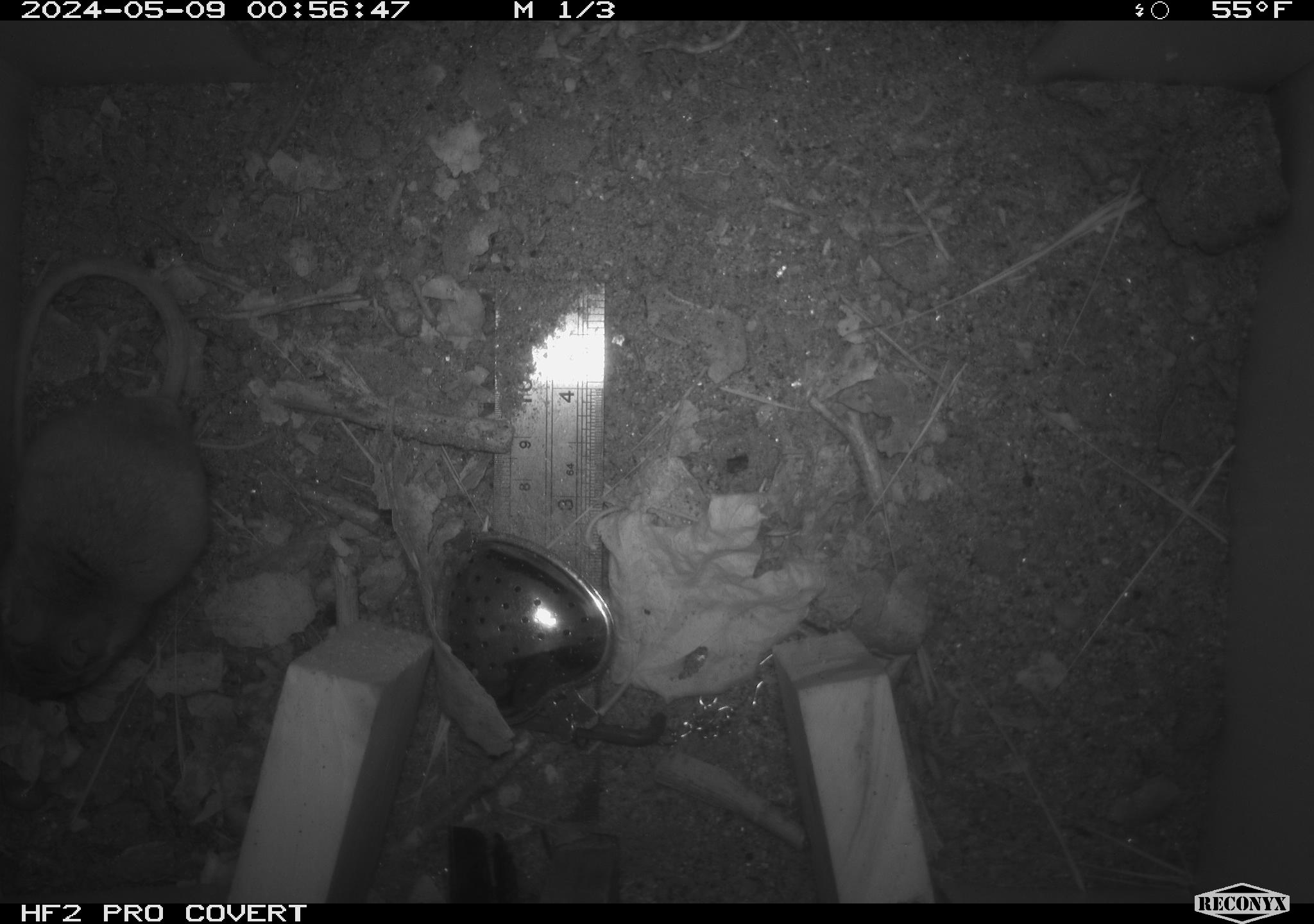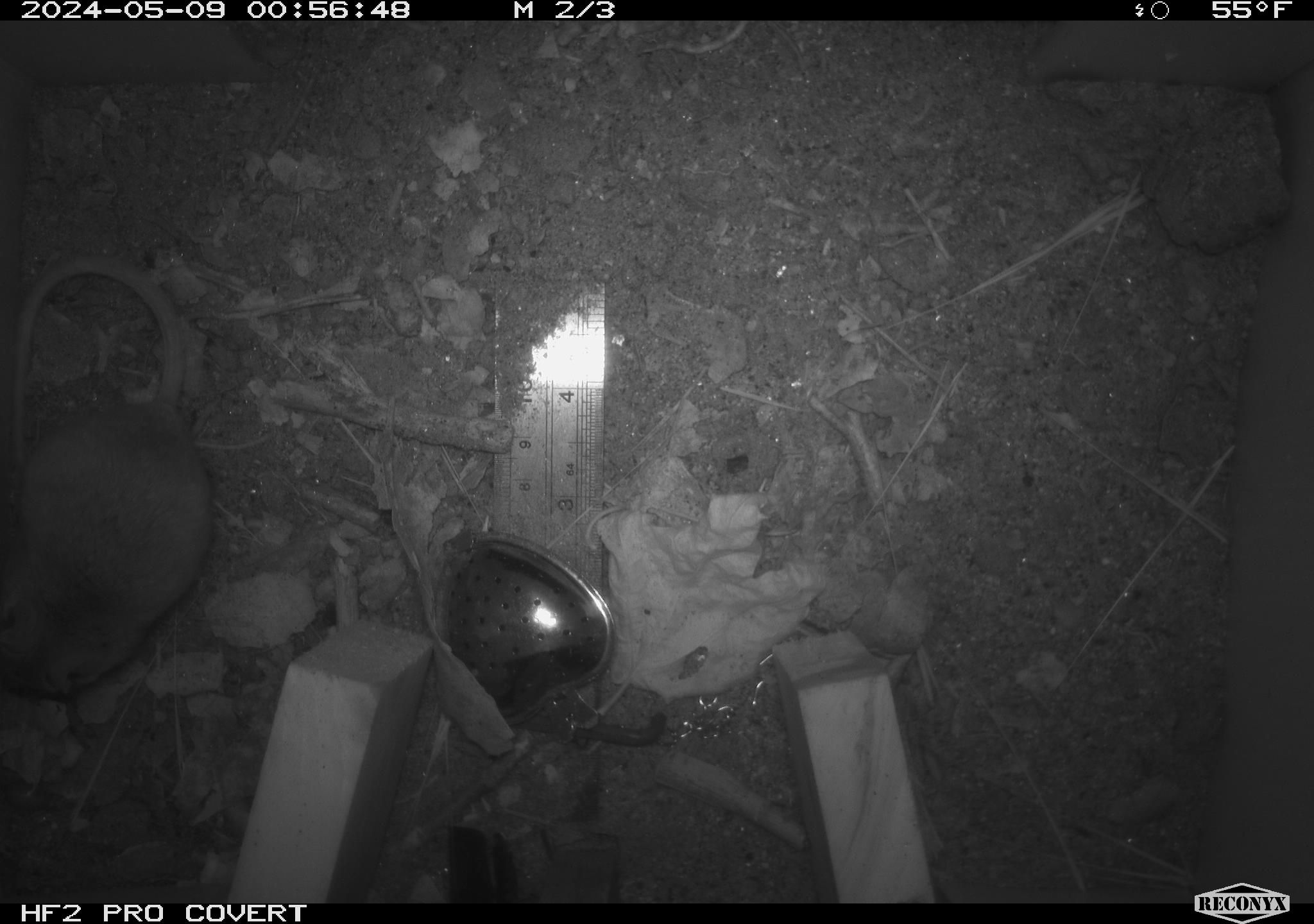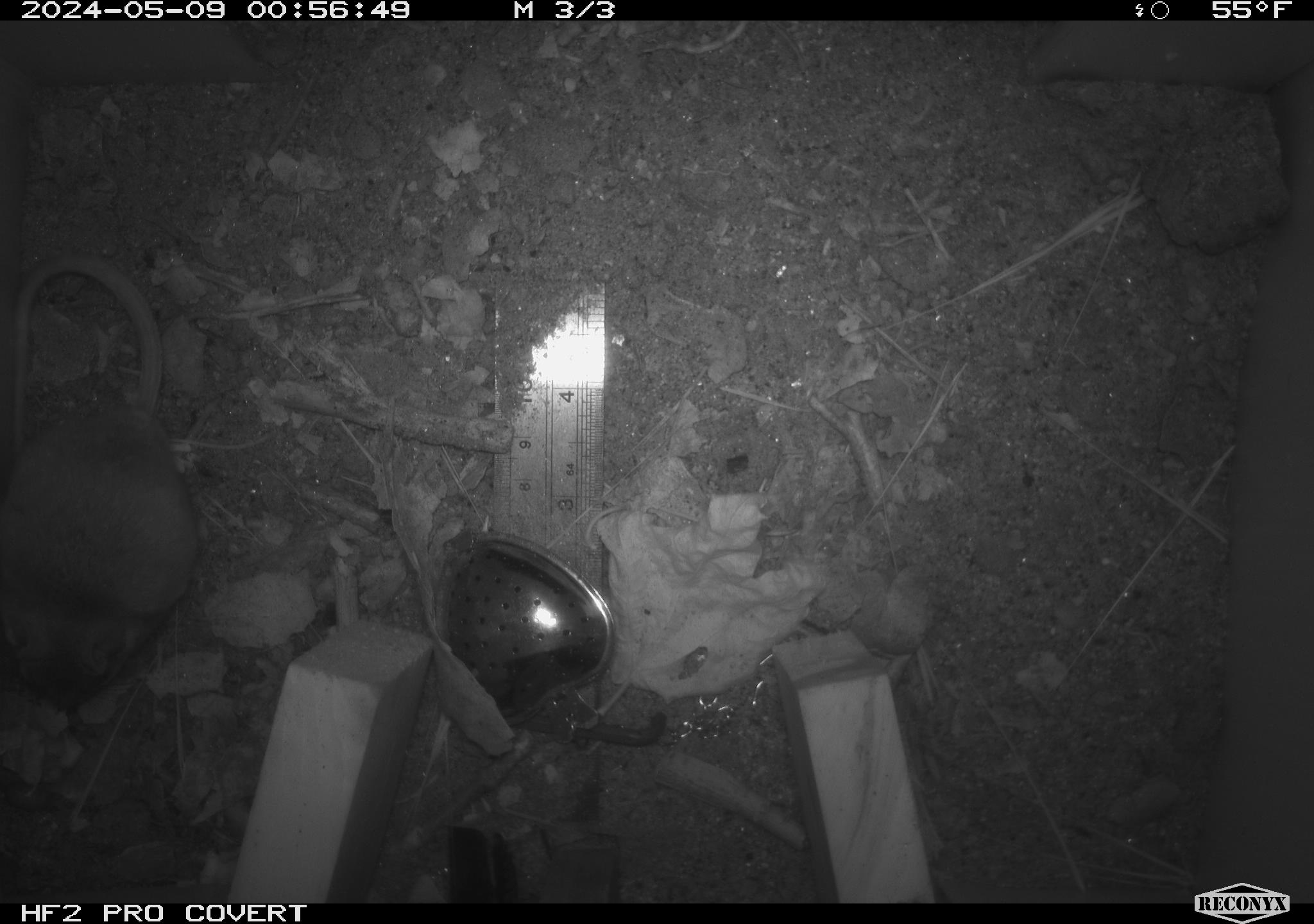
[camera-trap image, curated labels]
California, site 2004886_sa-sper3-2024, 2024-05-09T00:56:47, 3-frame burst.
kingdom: Animalia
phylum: Chordata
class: Mammalia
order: Rodentia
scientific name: Rodentia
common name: mouse species